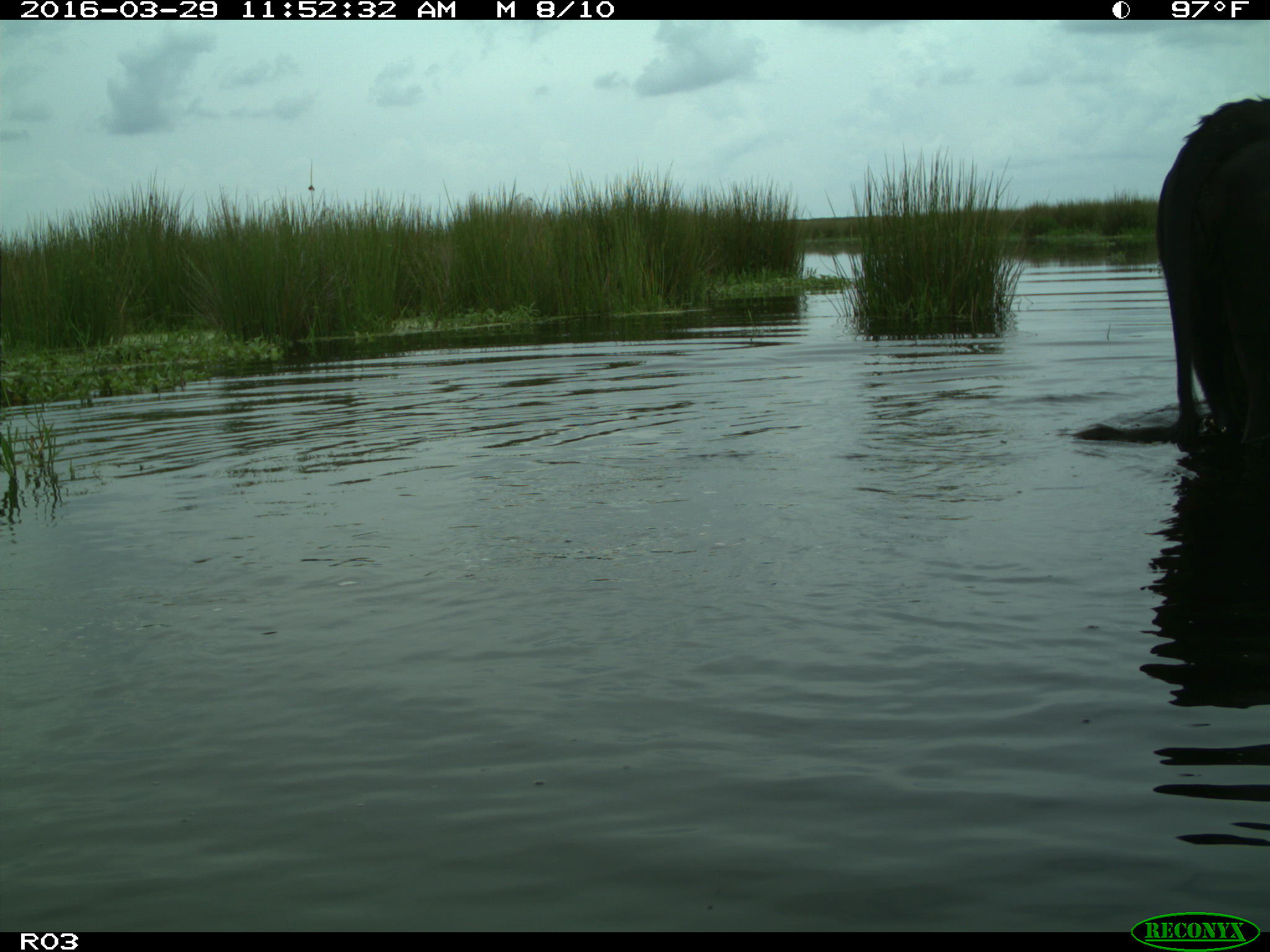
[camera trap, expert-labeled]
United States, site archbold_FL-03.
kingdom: Animalia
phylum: Chordata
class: Mammalia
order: Artiodactyla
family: Bovidae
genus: Bos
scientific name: Bos taurus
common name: domestic cow